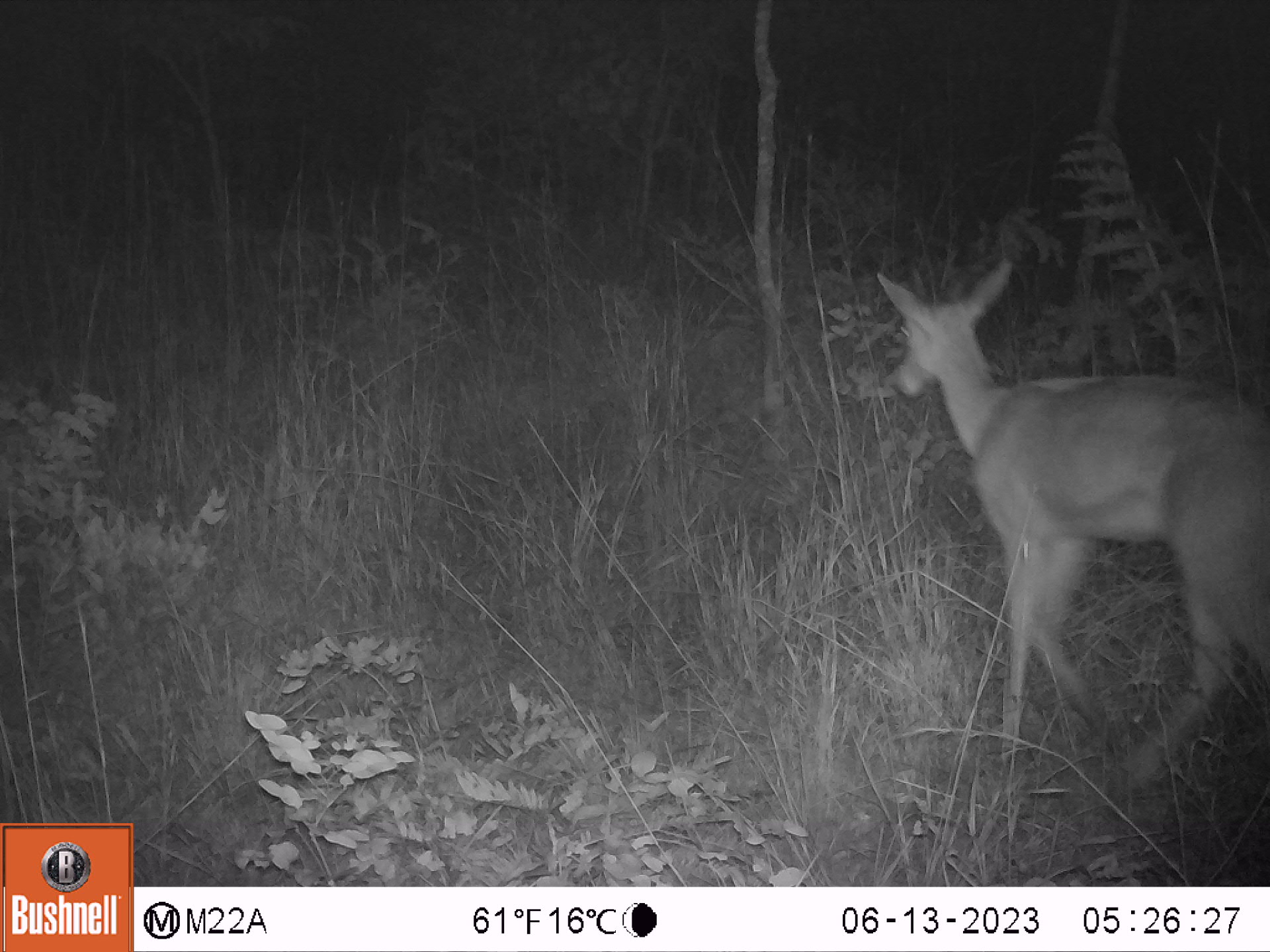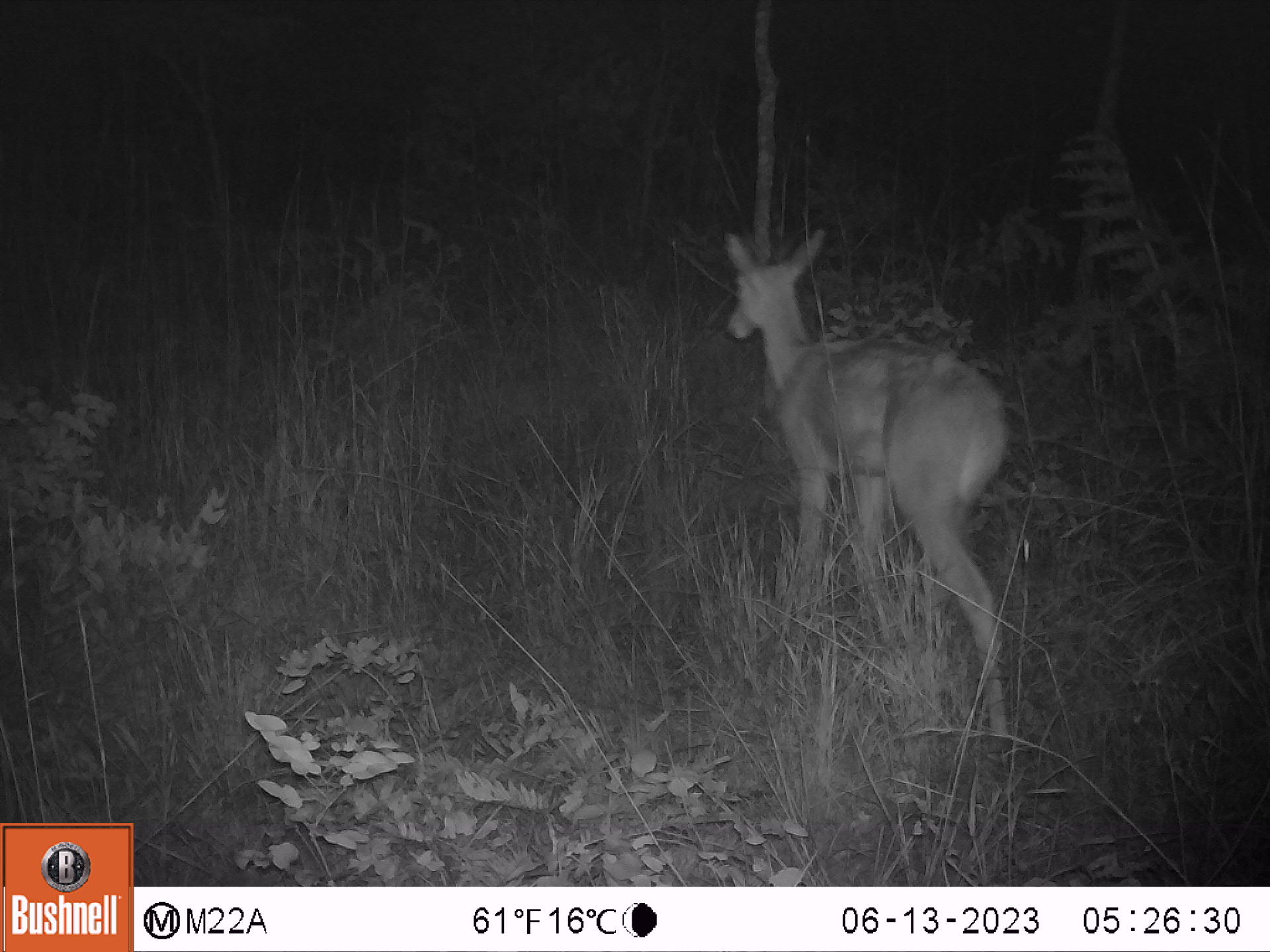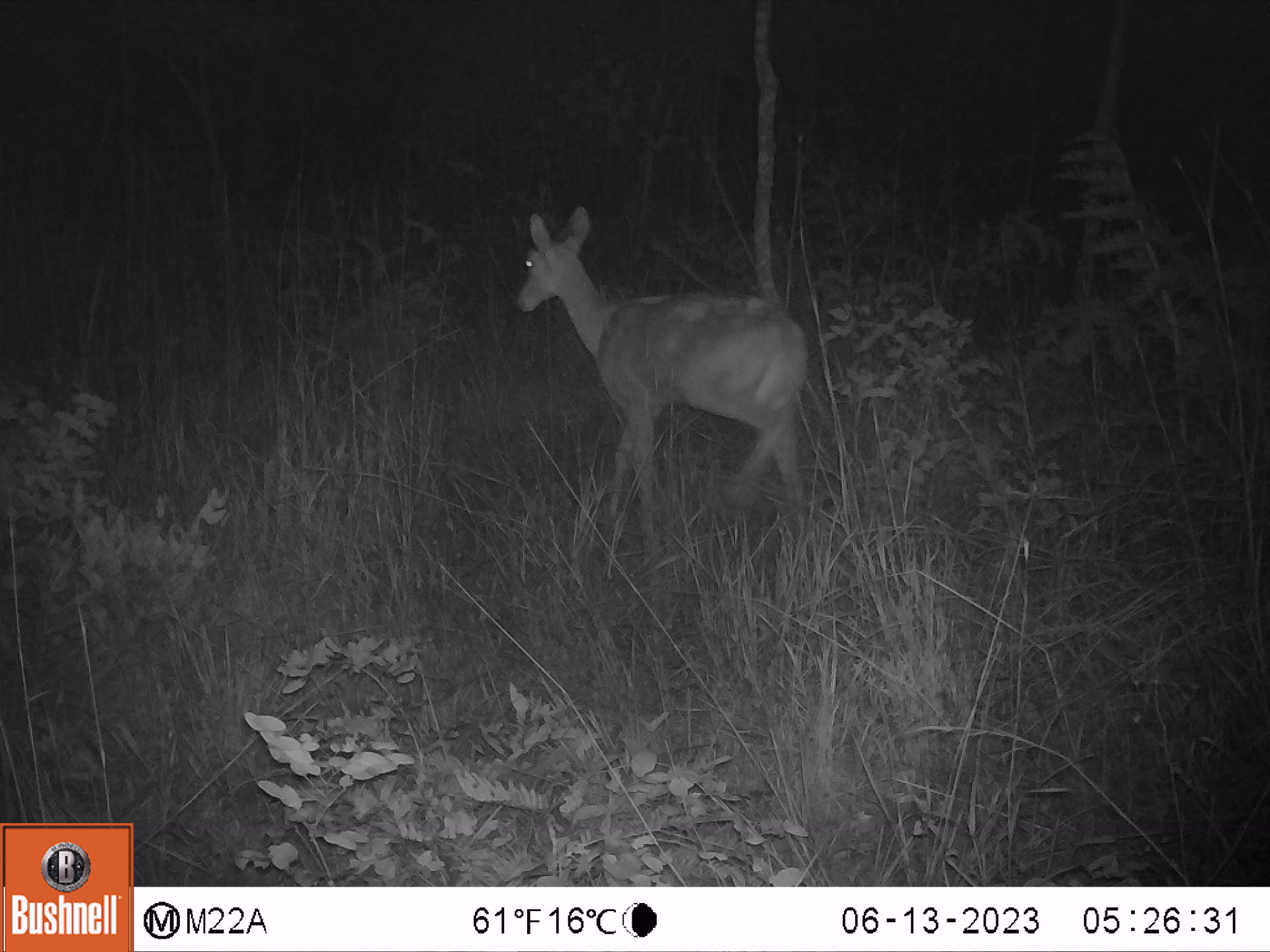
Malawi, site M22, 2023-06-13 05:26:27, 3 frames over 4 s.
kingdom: Animalia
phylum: Chordata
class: Mammalia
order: Artiodactyla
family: Bovidae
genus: Redunca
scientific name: Redunca arundinum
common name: southern reedbuck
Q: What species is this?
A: Southern reedbuck (Redunca arundinum).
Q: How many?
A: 1.